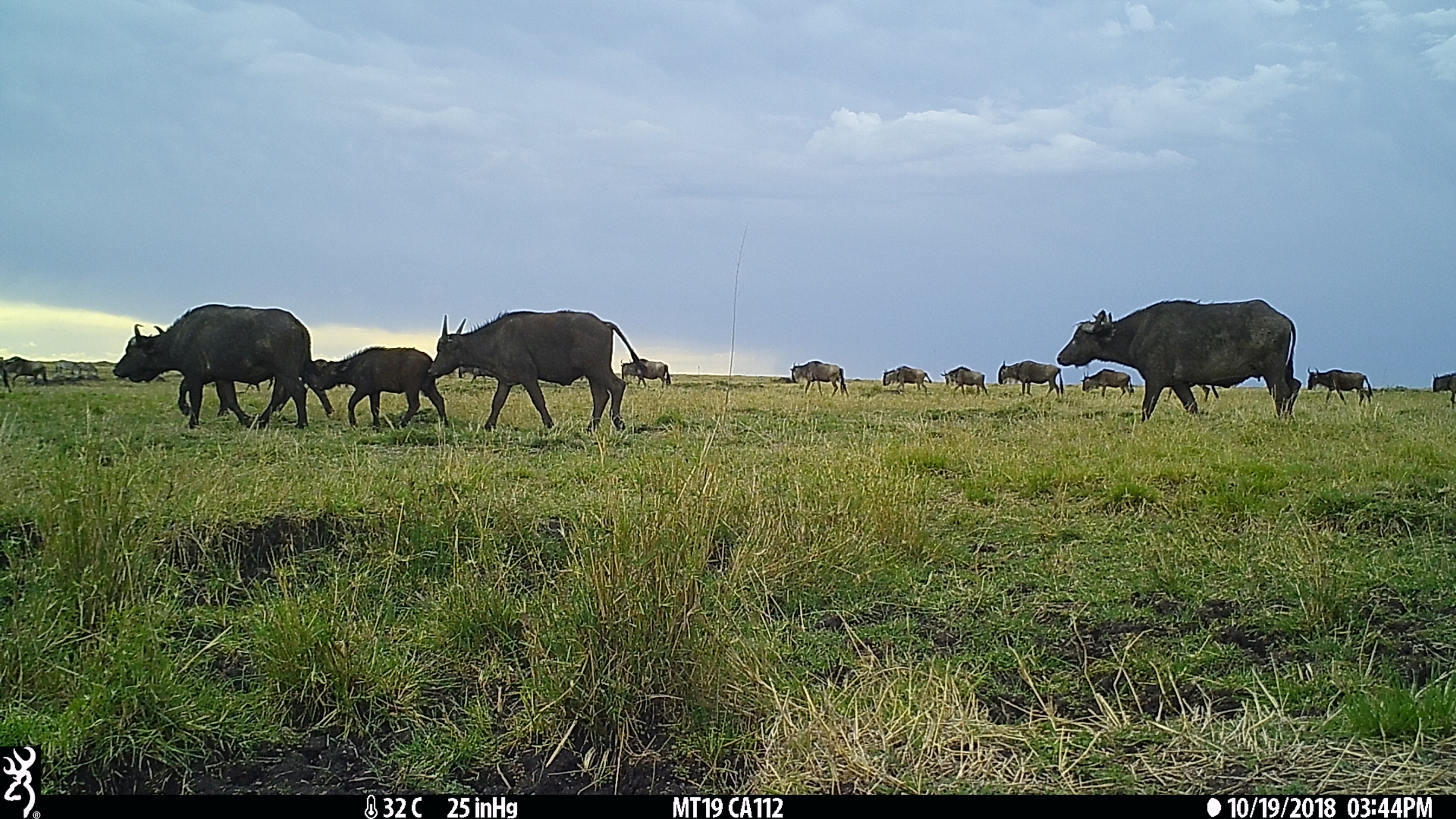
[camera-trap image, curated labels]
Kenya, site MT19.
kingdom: Animalia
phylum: Chordata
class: Mammalia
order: Artiodactyla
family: Bovidae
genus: Connochaetes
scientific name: Connochaetes taurinus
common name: blue wildebeest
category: wildebeest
Wildebeest (blue wildebeest) (Connochaetes taurinus).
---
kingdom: Animalia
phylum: Chordata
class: Mammalia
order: Artiodactyla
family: Bovidae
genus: Syncerus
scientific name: Syncerus caffer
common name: buffalo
Buffalo (Syncerus caffer).